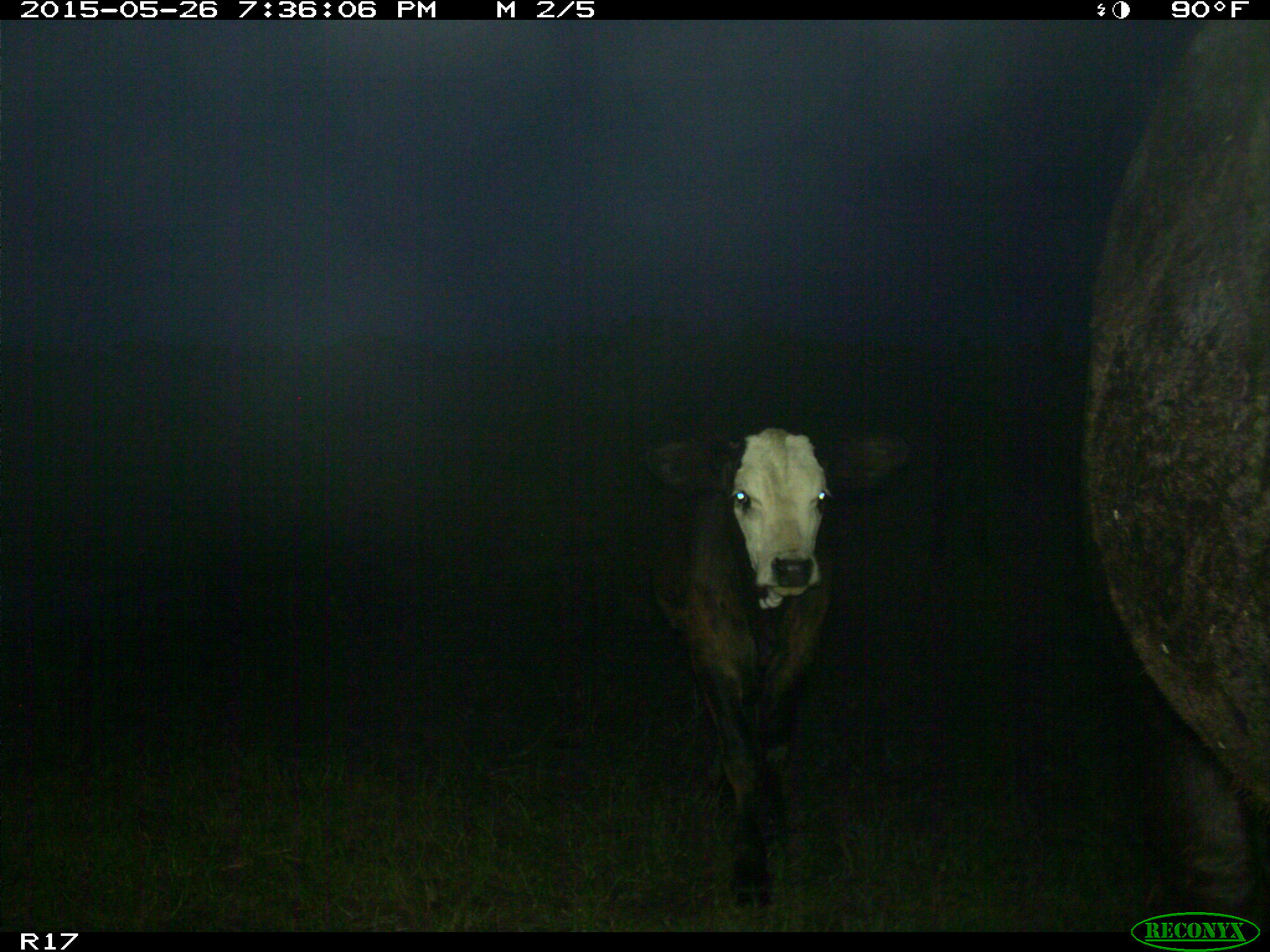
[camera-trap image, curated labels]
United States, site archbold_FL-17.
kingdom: Animalia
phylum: Chordata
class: Mammalia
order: Artiodactyla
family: Bovidae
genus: Bos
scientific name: Bos taurus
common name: domestic cow